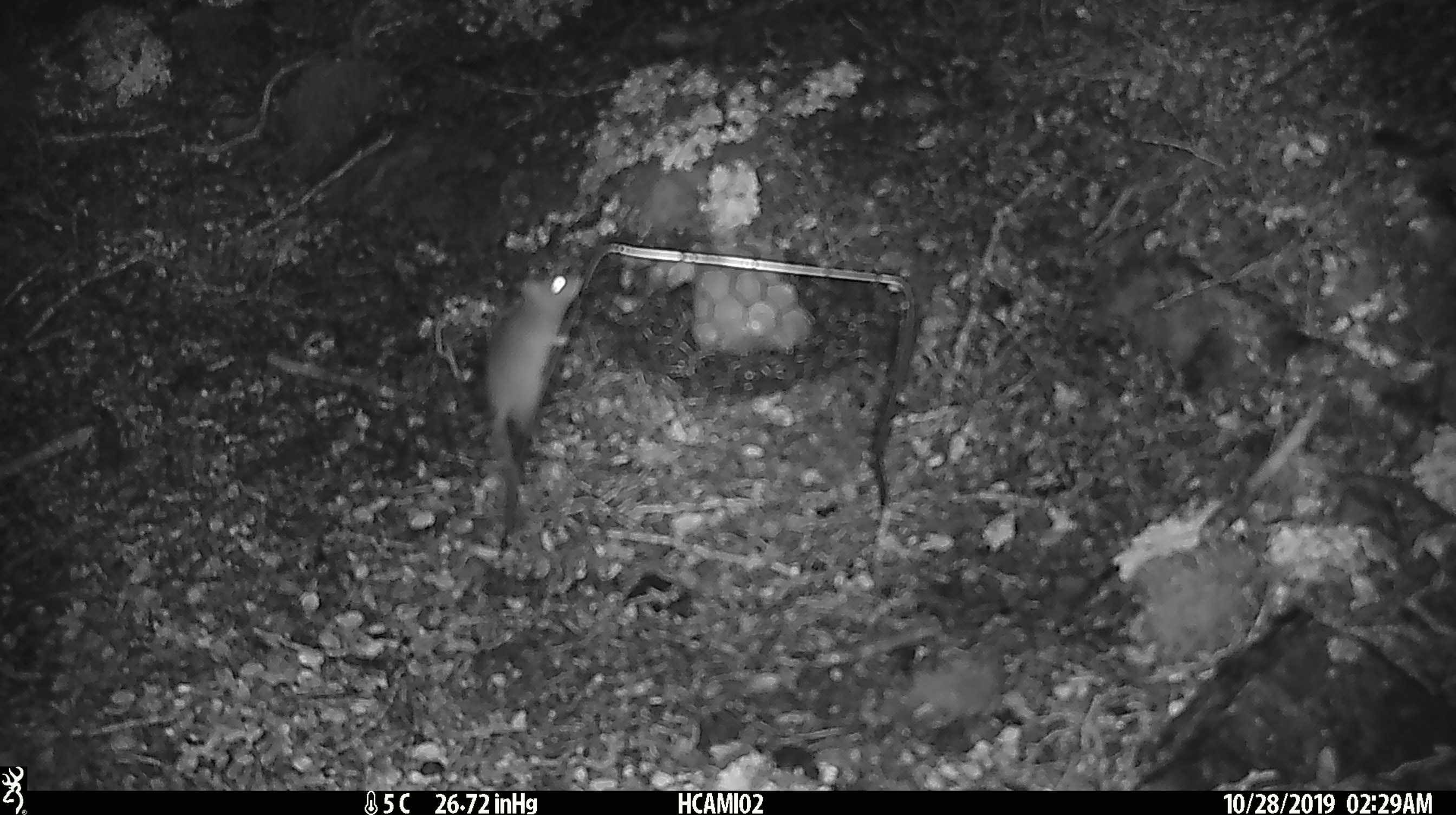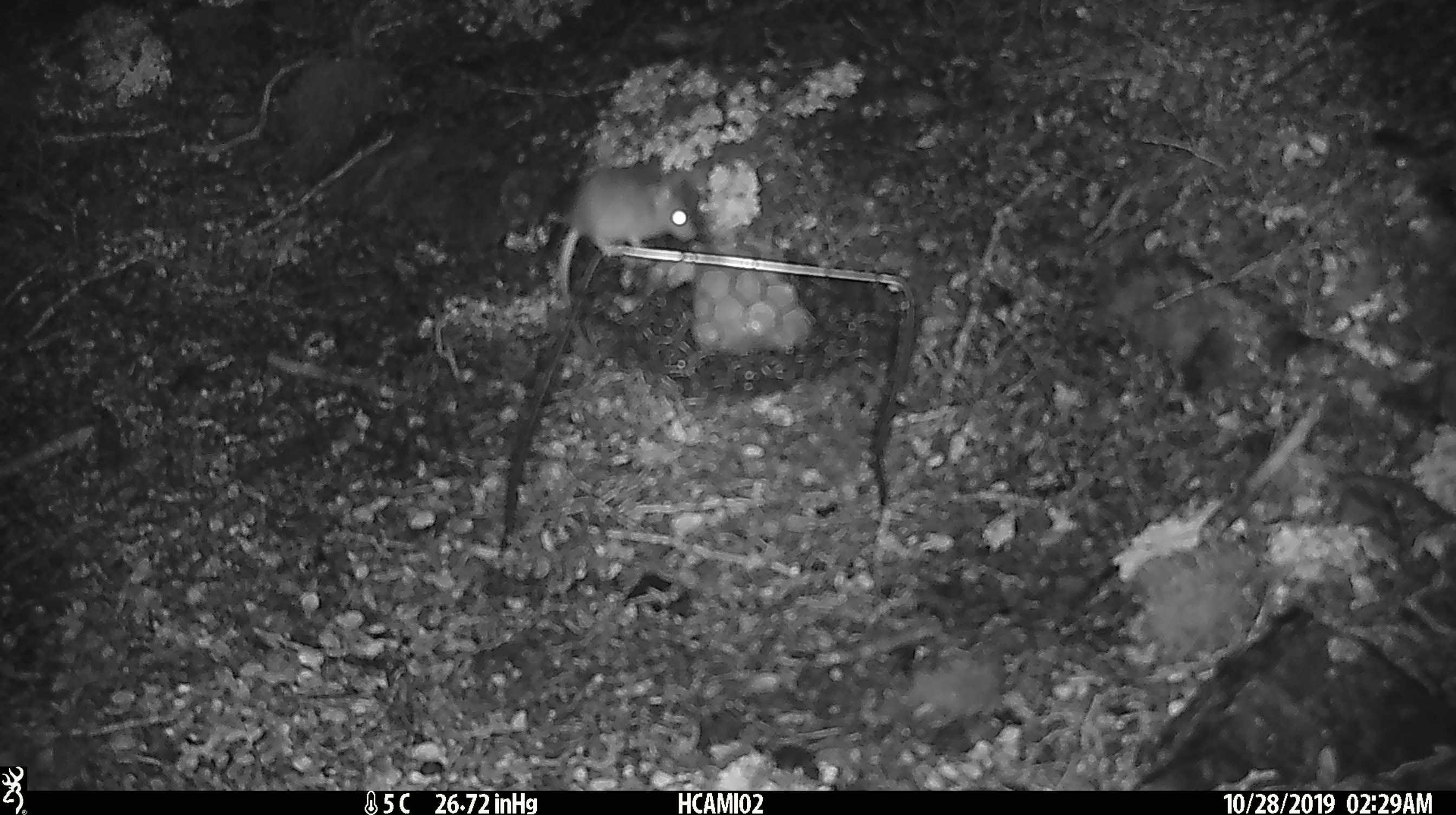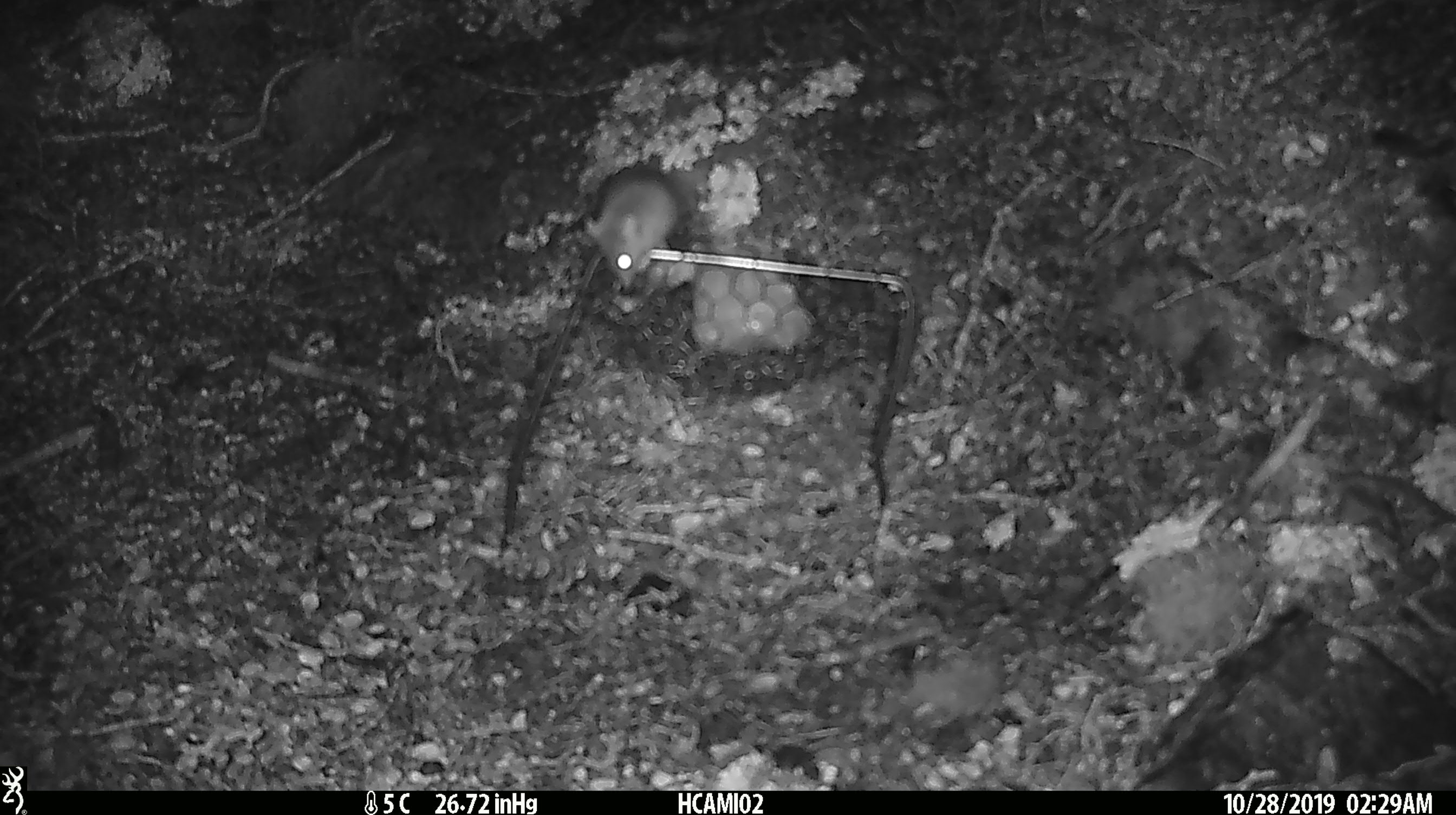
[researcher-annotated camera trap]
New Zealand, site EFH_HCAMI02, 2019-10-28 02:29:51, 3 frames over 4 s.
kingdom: Animalia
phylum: Chordata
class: Mammalia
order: Rodentia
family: Muridae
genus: Mus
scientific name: Mus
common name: mouse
Mouse (Mus).